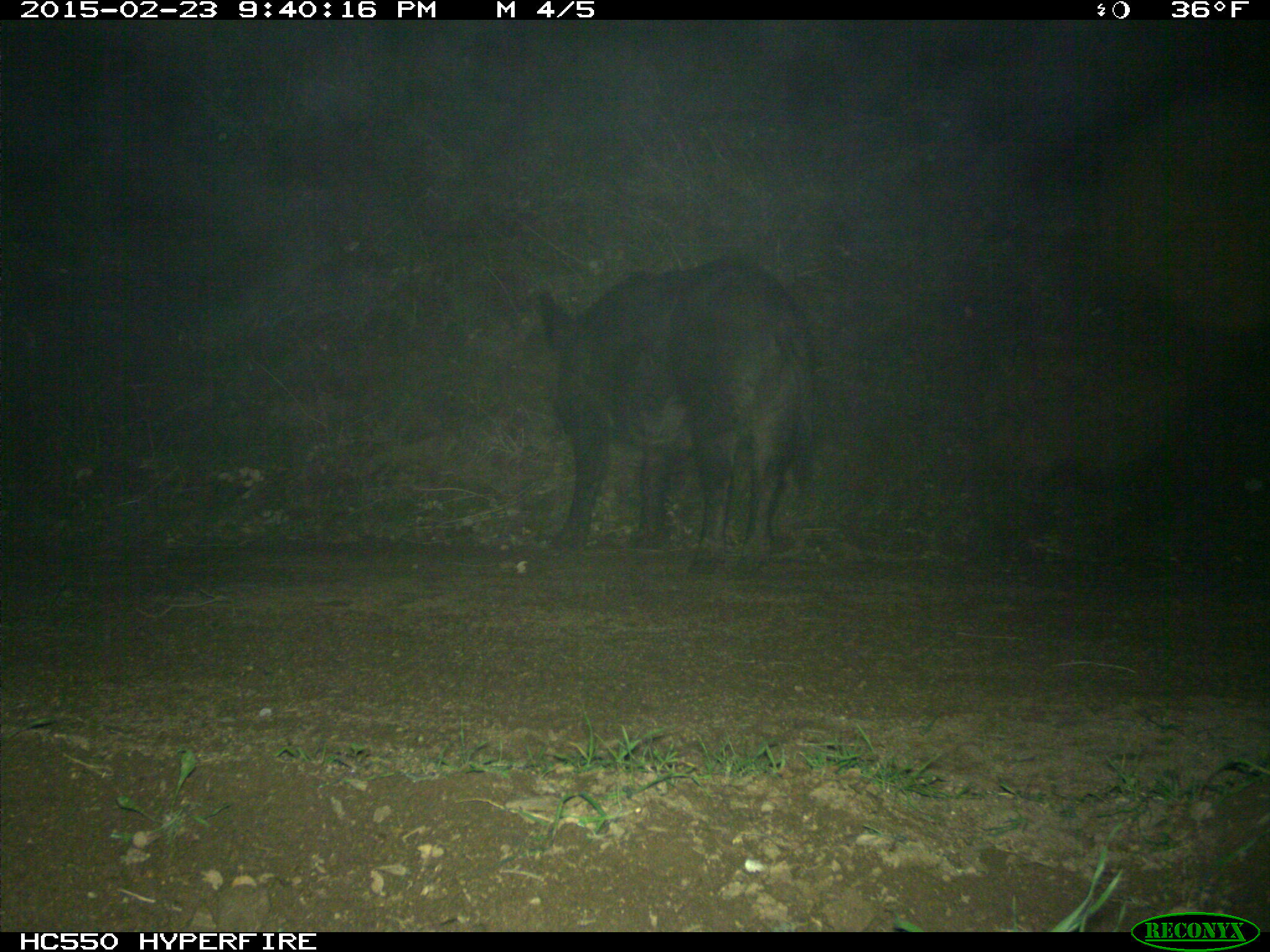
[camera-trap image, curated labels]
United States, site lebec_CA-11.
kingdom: Animalia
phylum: Chordata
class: Mammalia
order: Artiodactyla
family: Suidae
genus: Sus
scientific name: Sus scrofa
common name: wild boar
Sus scrofa (wild boar).